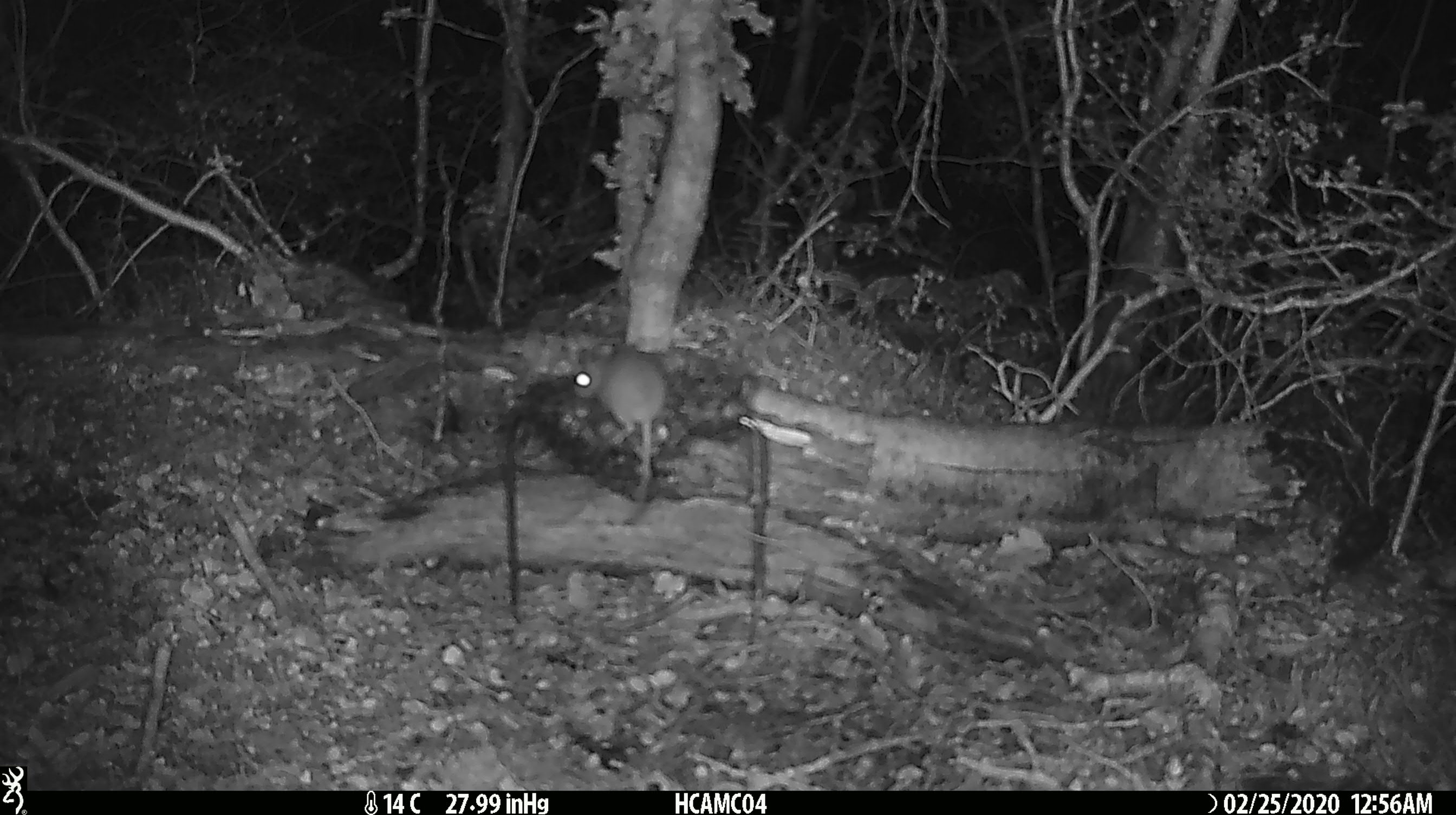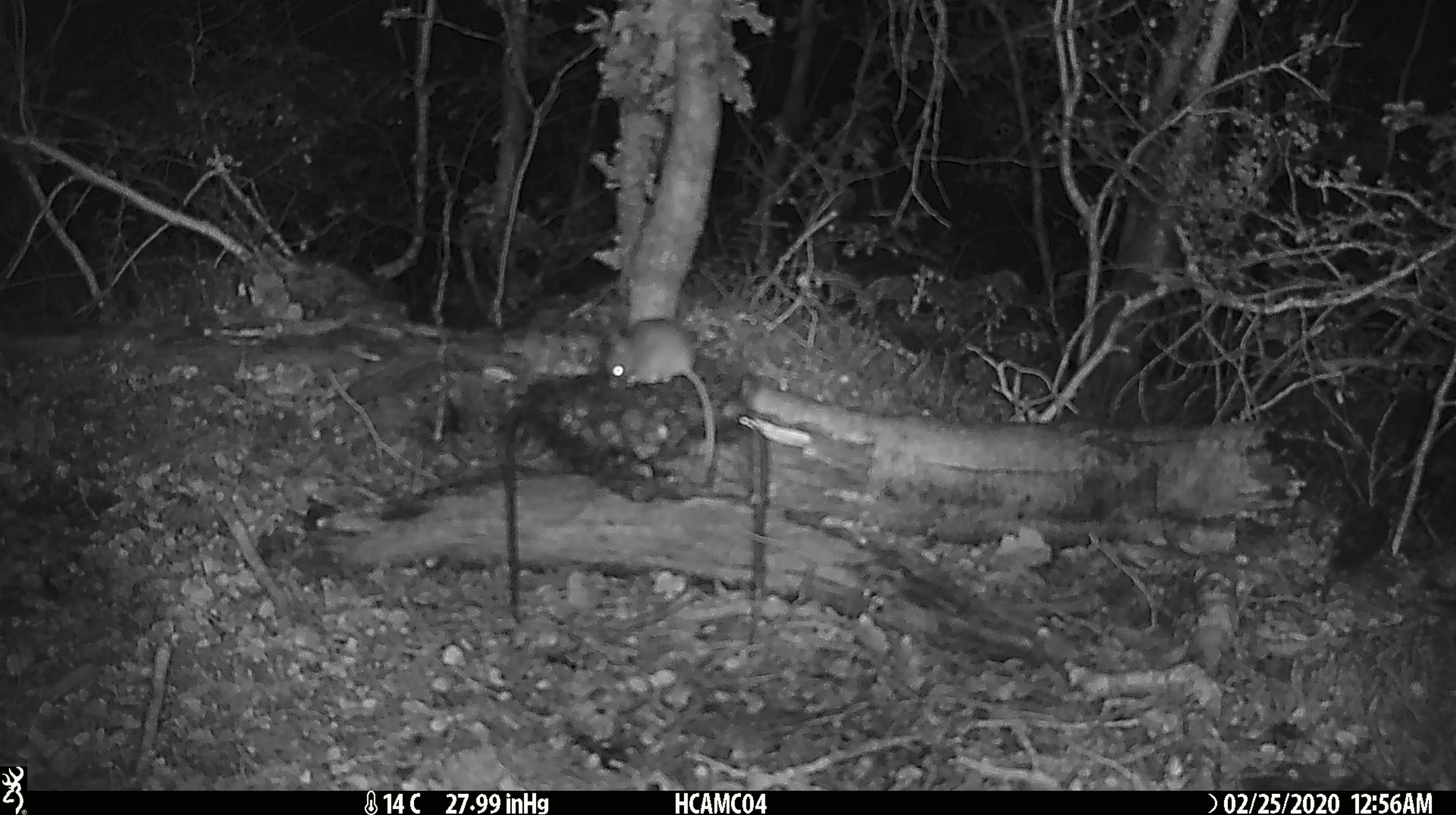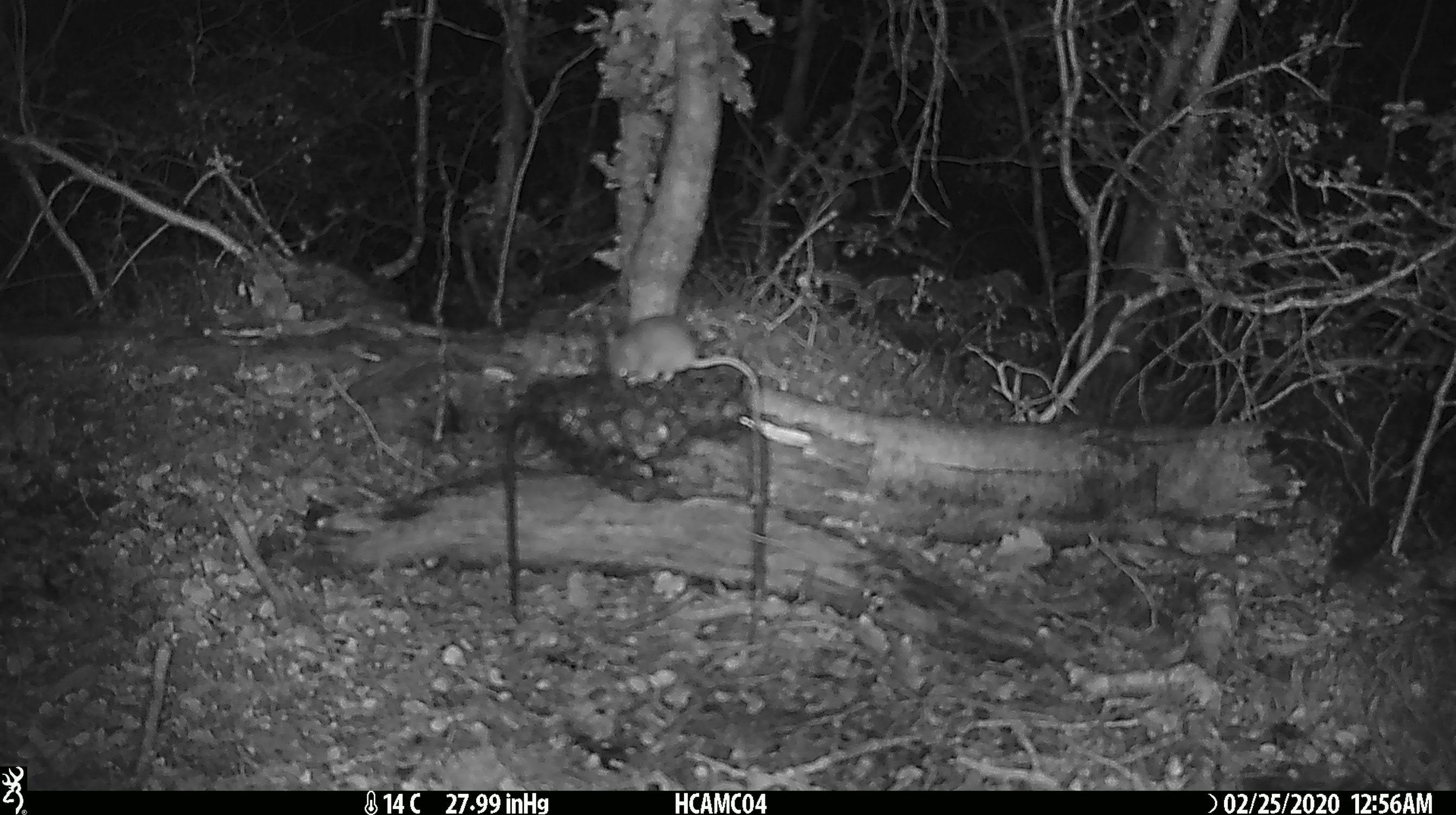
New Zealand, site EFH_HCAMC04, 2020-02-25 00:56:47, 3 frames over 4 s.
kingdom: Animalia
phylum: Chordata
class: Mammalia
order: Rodentia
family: Muridae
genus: Mus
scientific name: Mus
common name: mouse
Mouse (Mus).